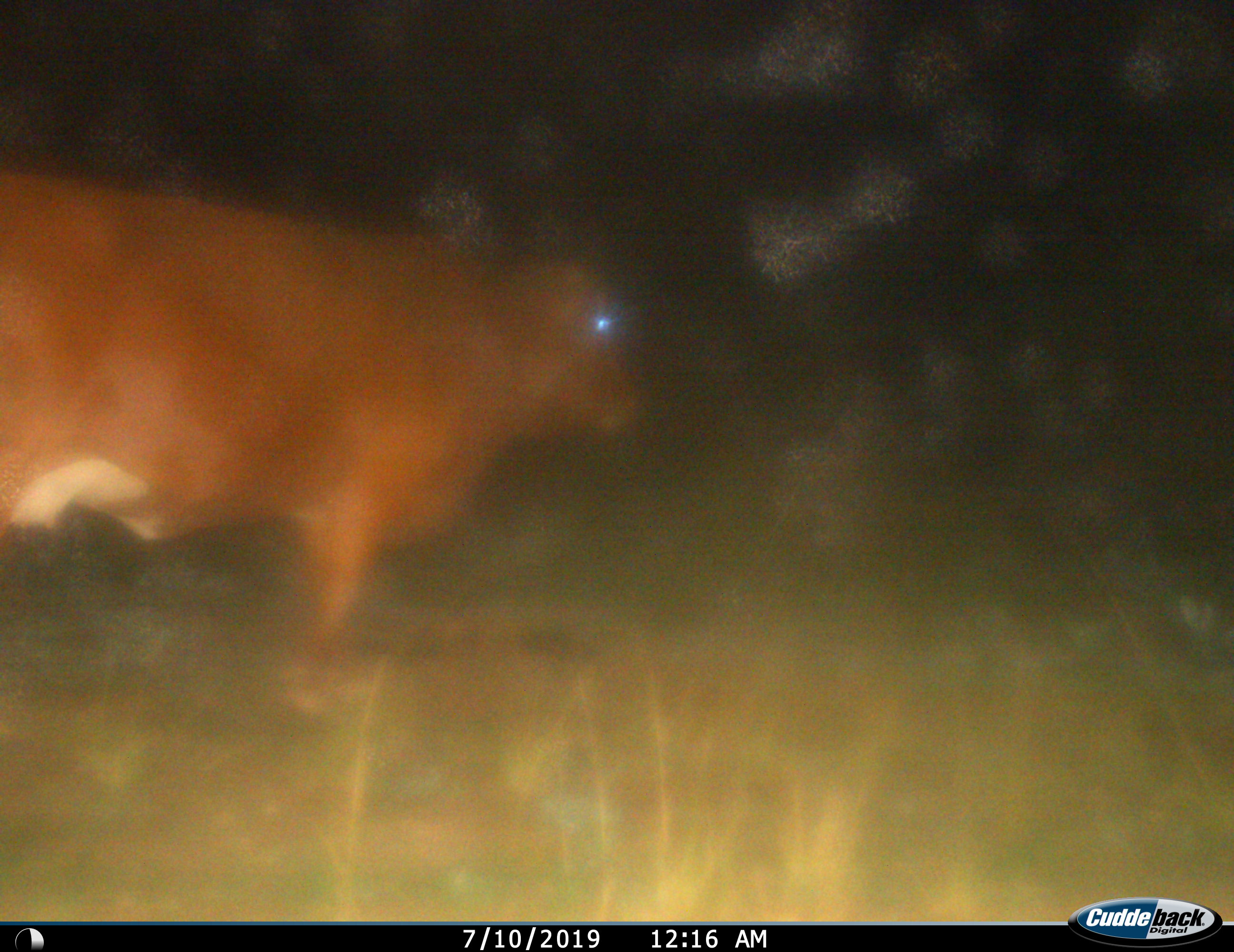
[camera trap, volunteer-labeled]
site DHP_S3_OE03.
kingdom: Animalia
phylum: Chordata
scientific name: Vertebrata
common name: domestic animal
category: domesticanimal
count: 1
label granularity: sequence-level